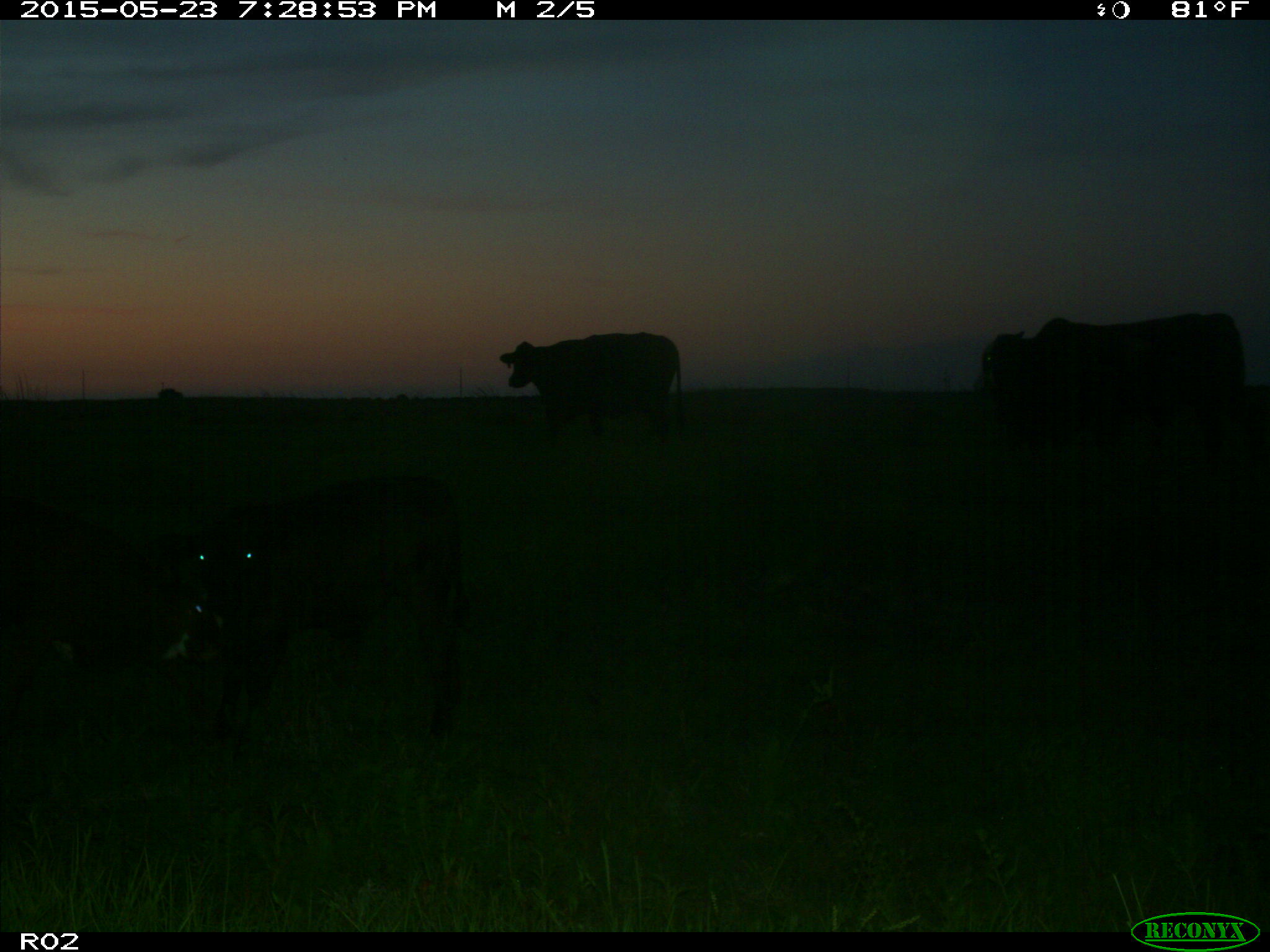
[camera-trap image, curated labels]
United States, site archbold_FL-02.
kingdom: Animalia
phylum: Chordata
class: Mammalia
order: Artiodactyla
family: Bovidae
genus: Bos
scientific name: Bos taurus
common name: domestic cow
Bos taurus (domestic cow).